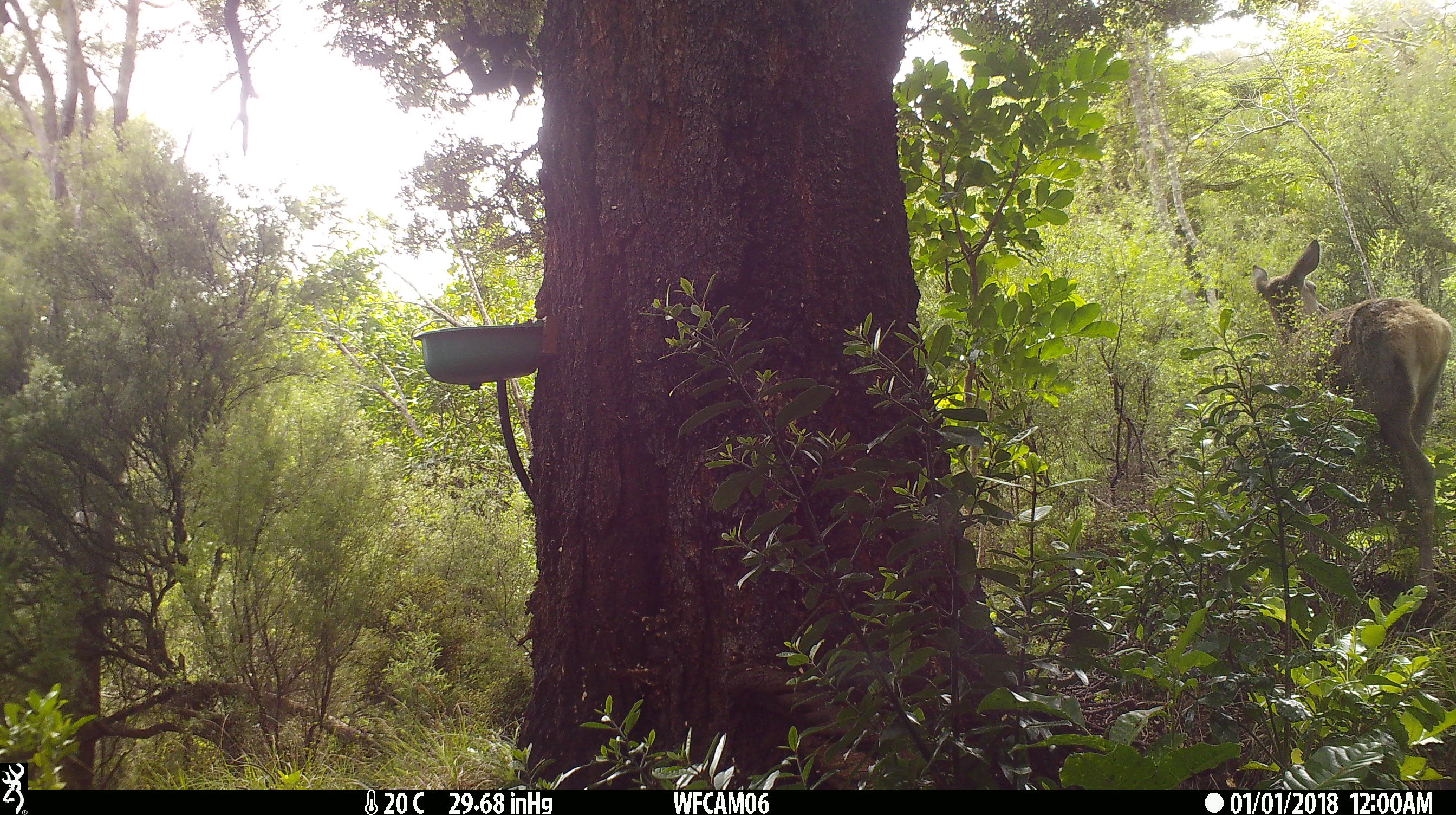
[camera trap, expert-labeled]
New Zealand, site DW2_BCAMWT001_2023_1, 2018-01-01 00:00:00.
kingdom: Animalia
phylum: Chordata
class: Mammalia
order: Artiodactyla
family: Cervidae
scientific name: Cervidae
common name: deer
Deer (Cervidae).